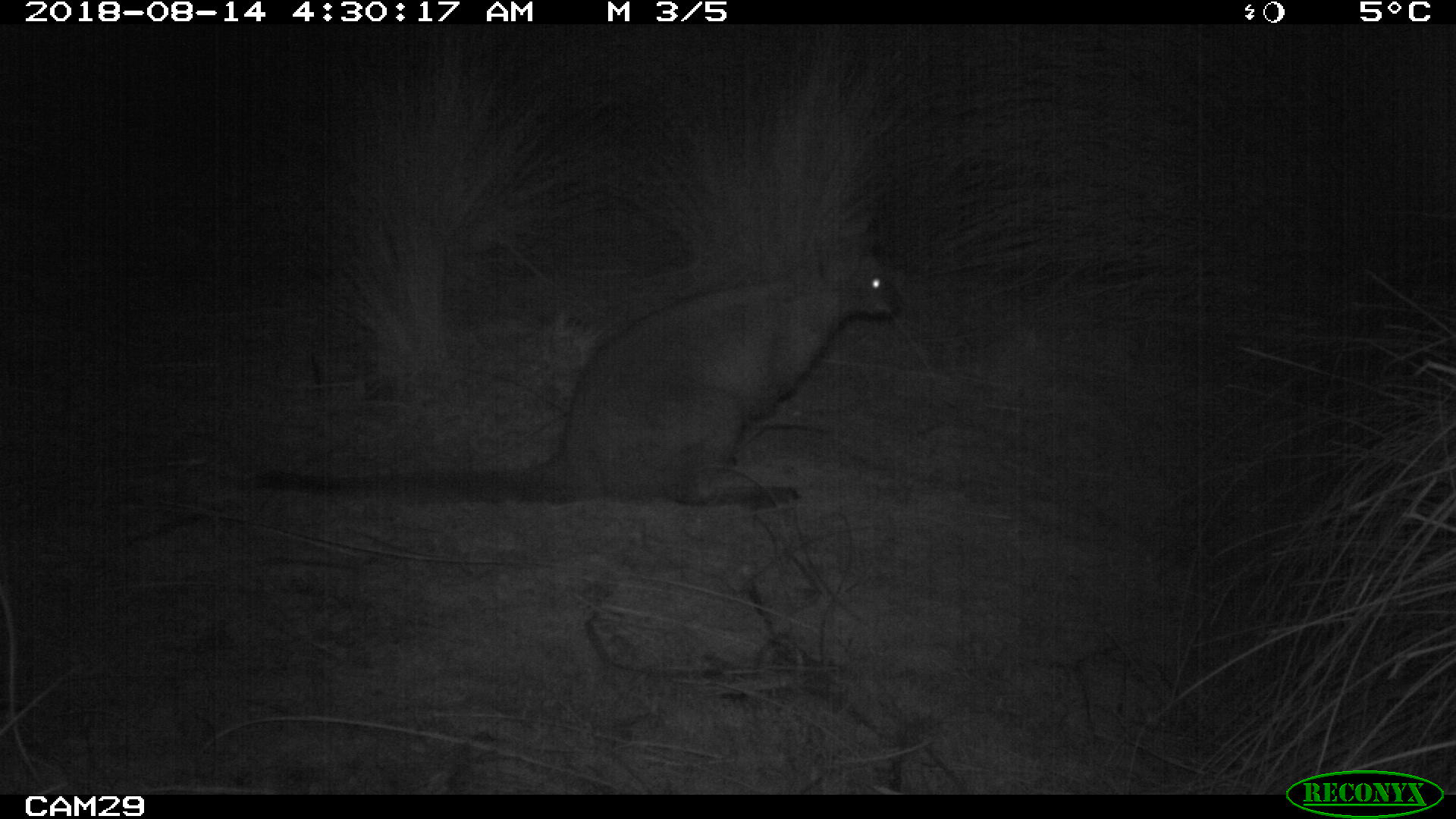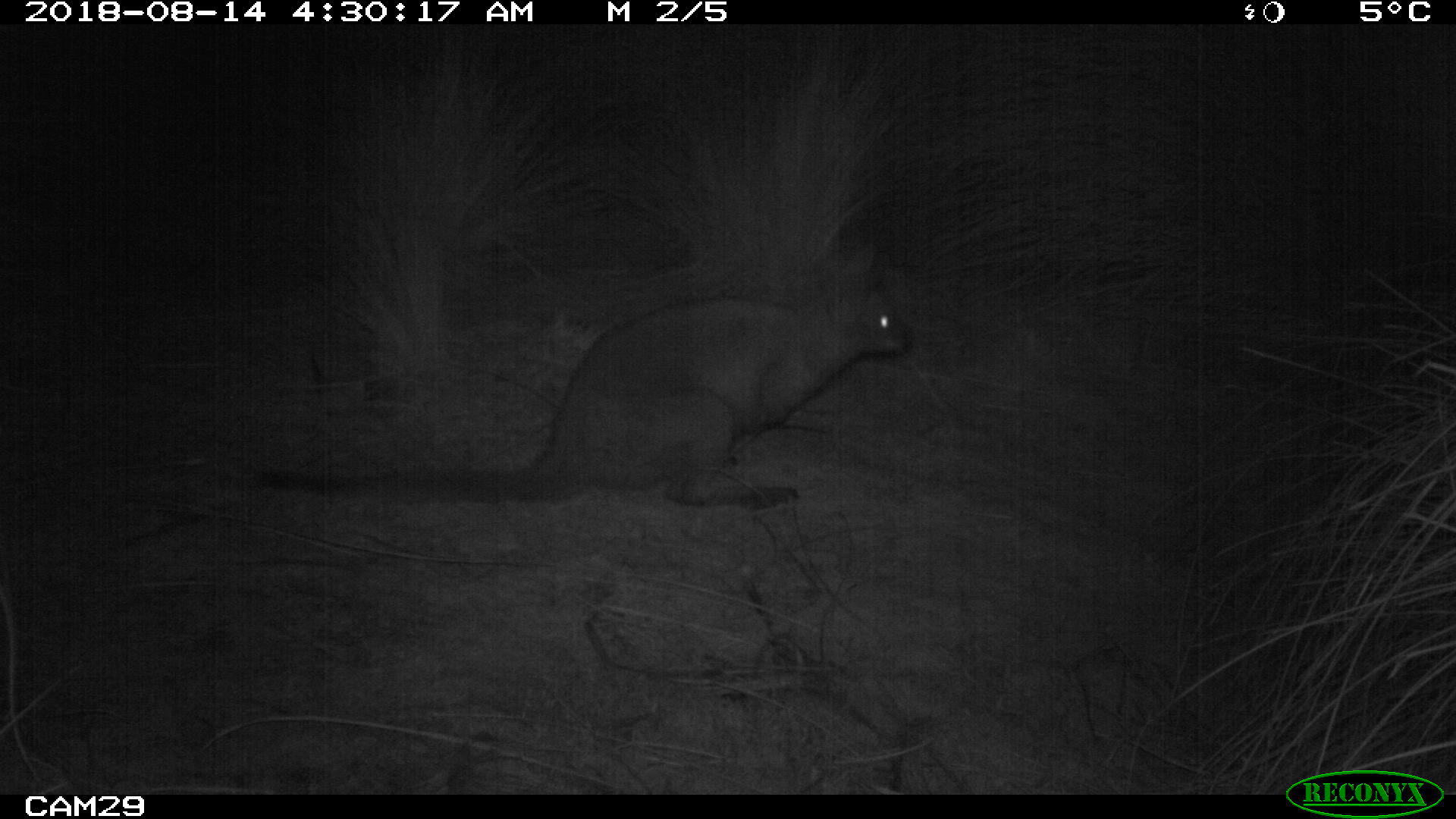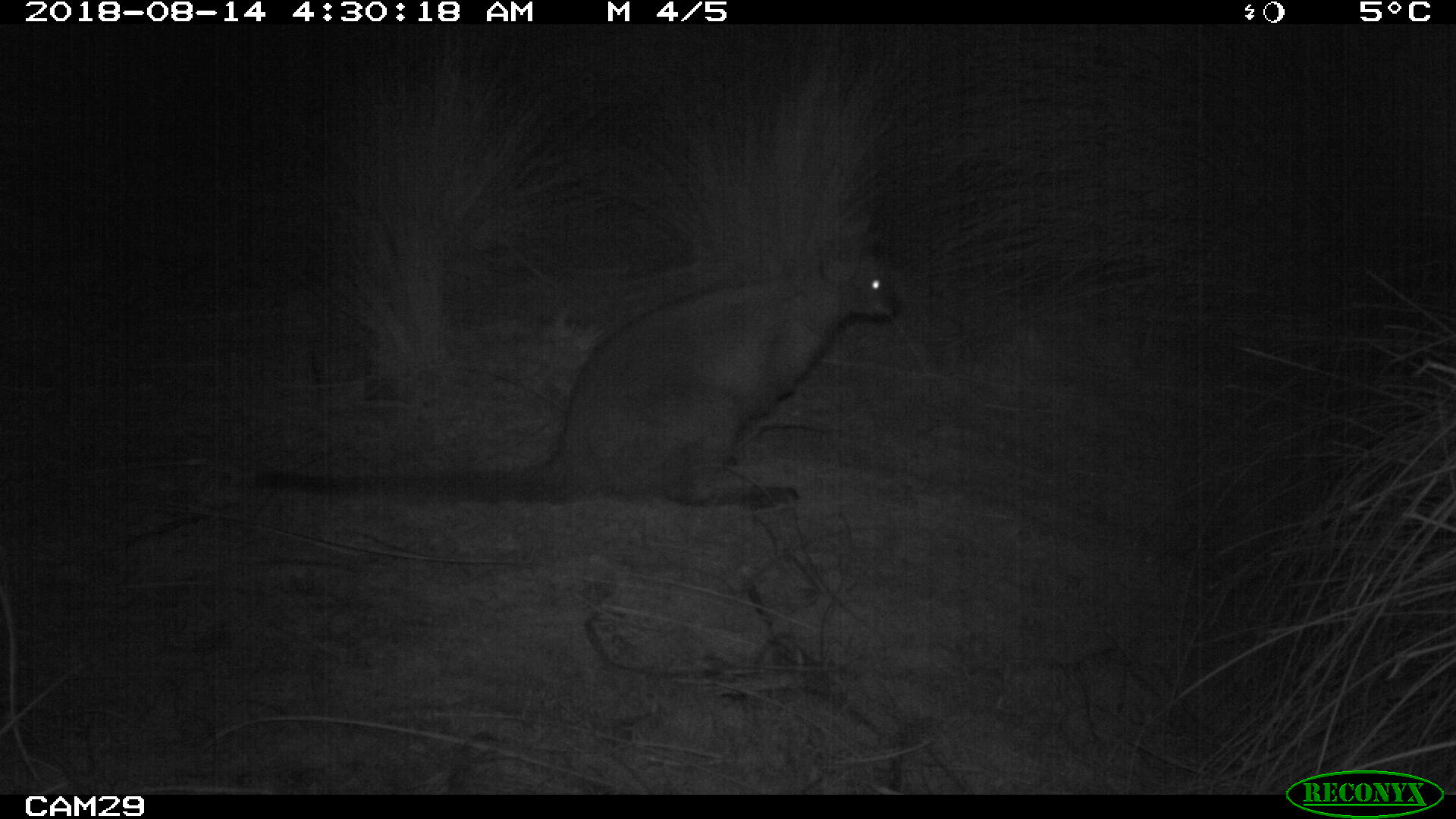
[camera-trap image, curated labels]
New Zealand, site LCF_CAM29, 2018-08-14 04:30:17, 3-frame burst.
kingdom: Animalia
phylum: Chordata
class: Mammalia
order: Diprotodontia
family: Macropodidae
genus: Notamacropus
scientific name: Notamacropus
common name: wallaby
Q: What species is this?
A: Wallaby (Notamacropus).